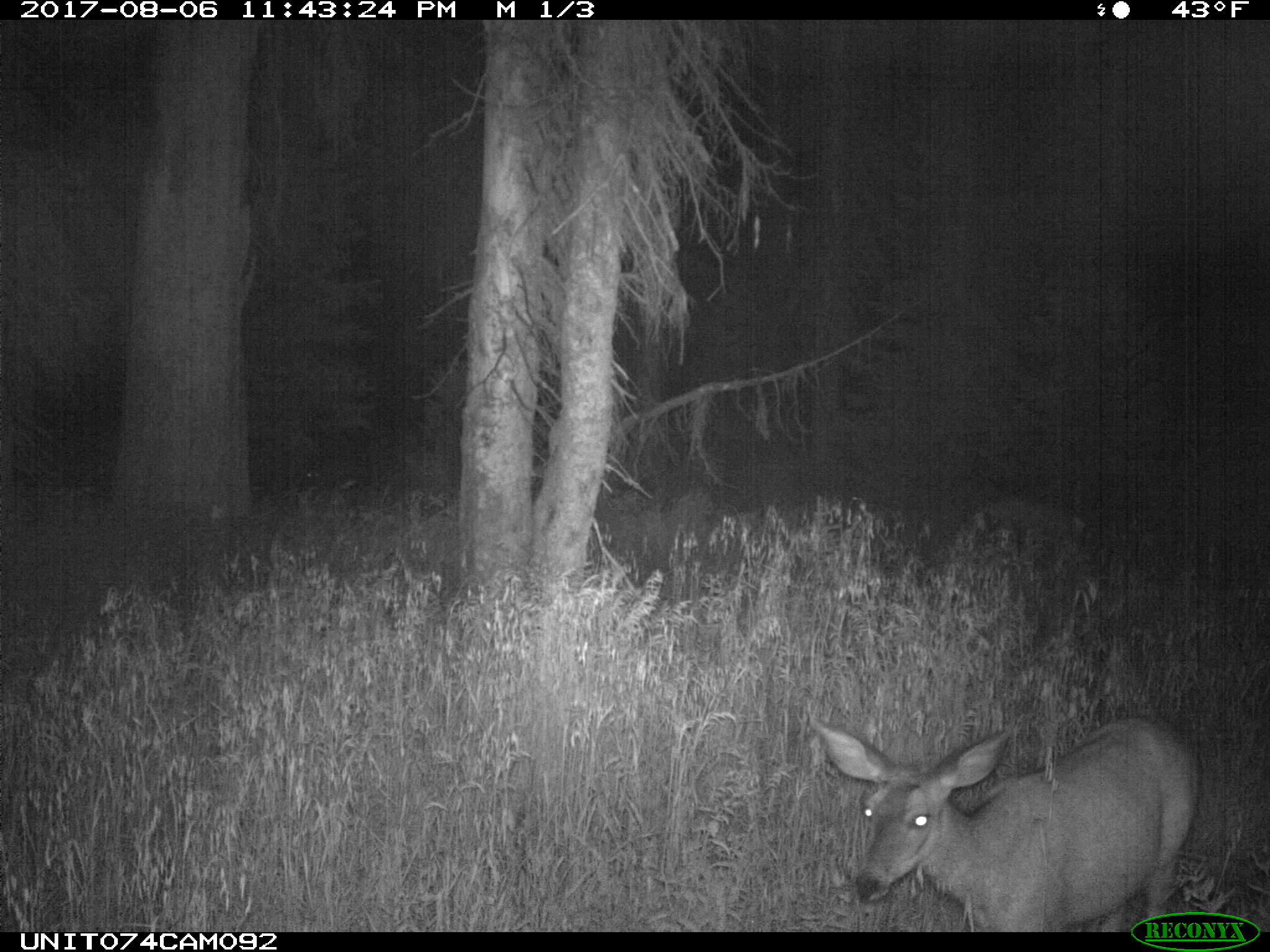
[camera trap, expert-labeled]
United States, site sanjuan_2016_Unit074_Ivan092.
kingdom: Animalia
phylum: Chordata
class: Mammalia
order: Artiodactyla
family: Cervidae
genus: Odocoileus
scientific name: Odocoileus hemionus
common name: mule deer